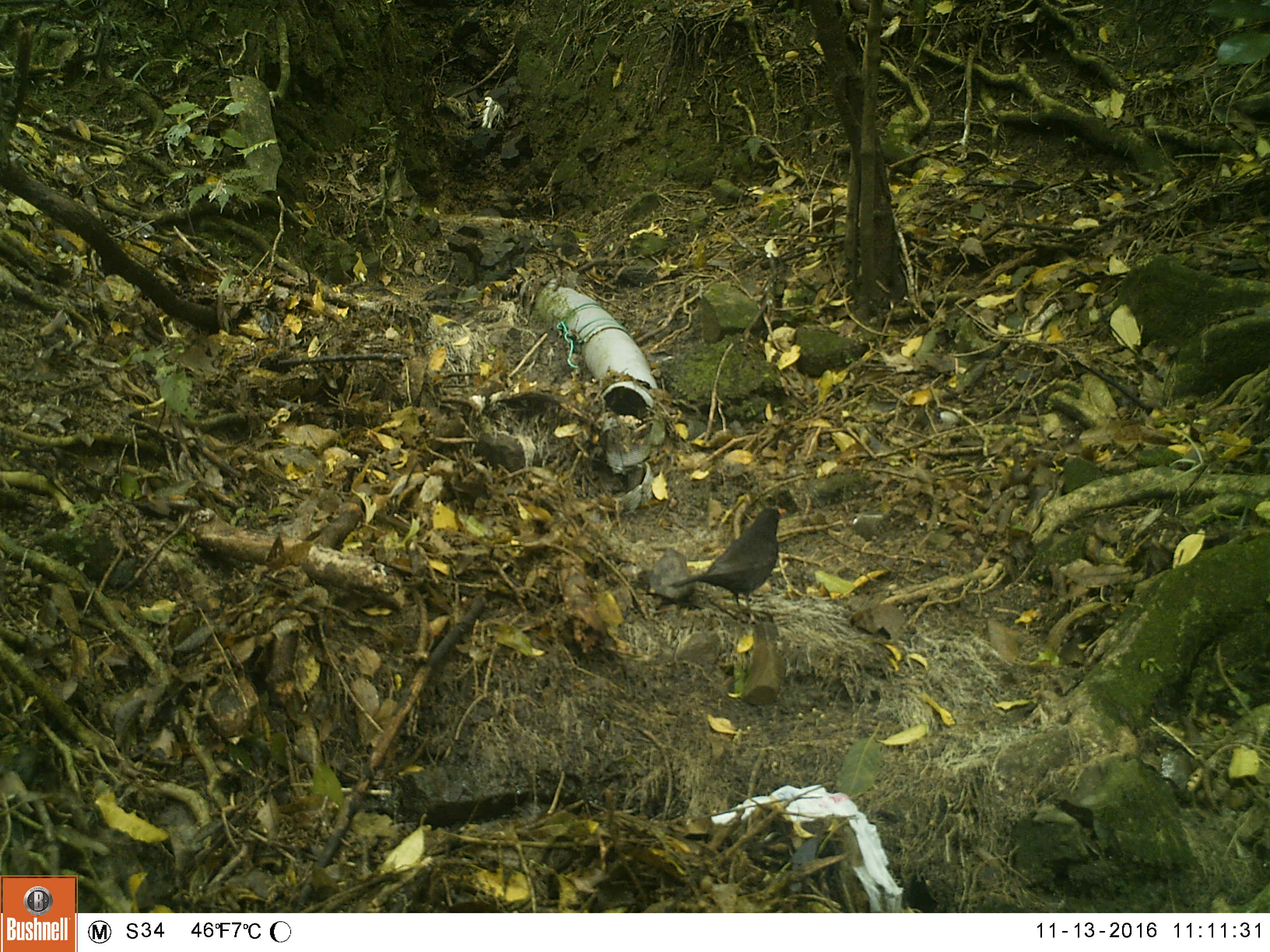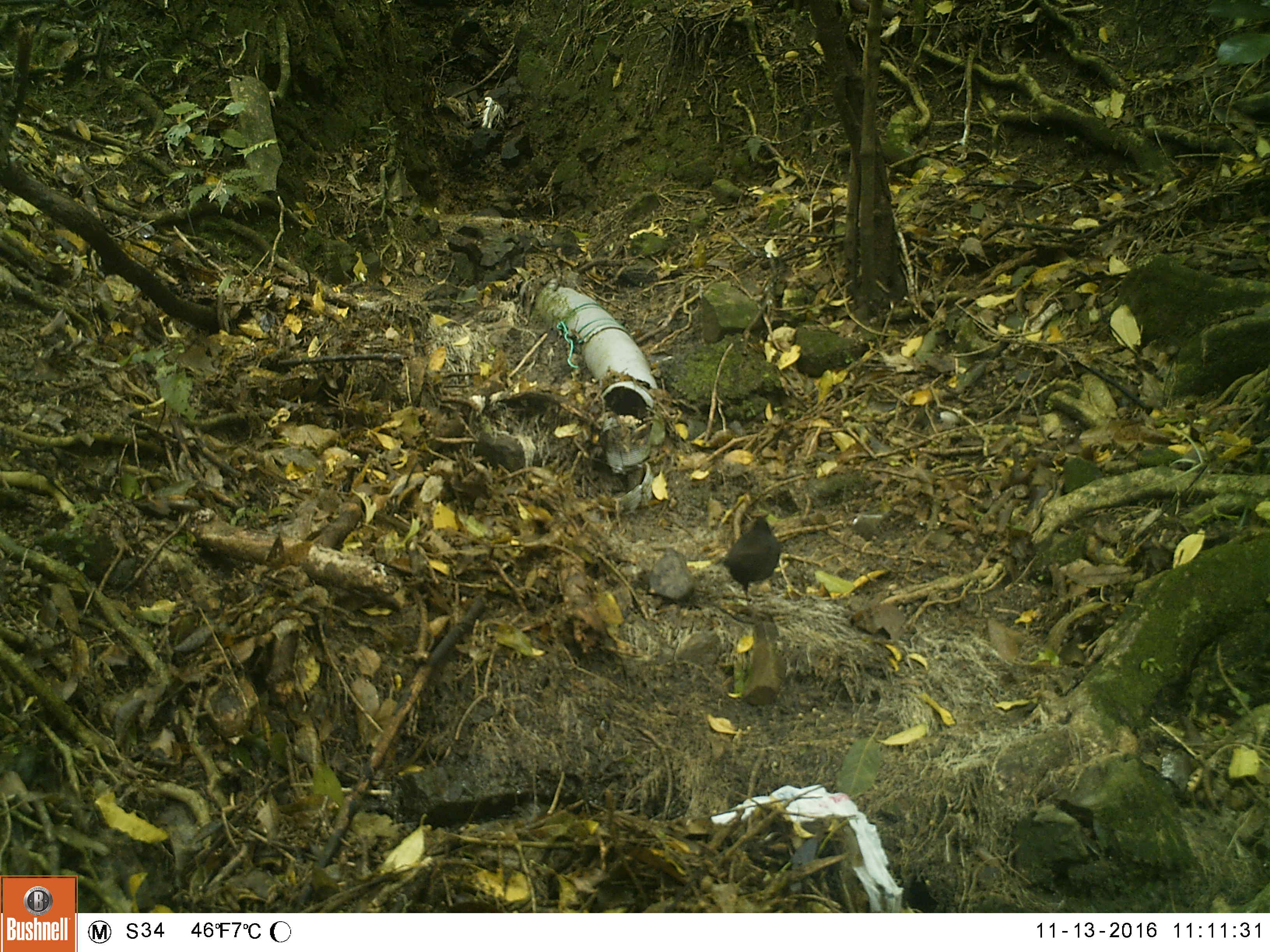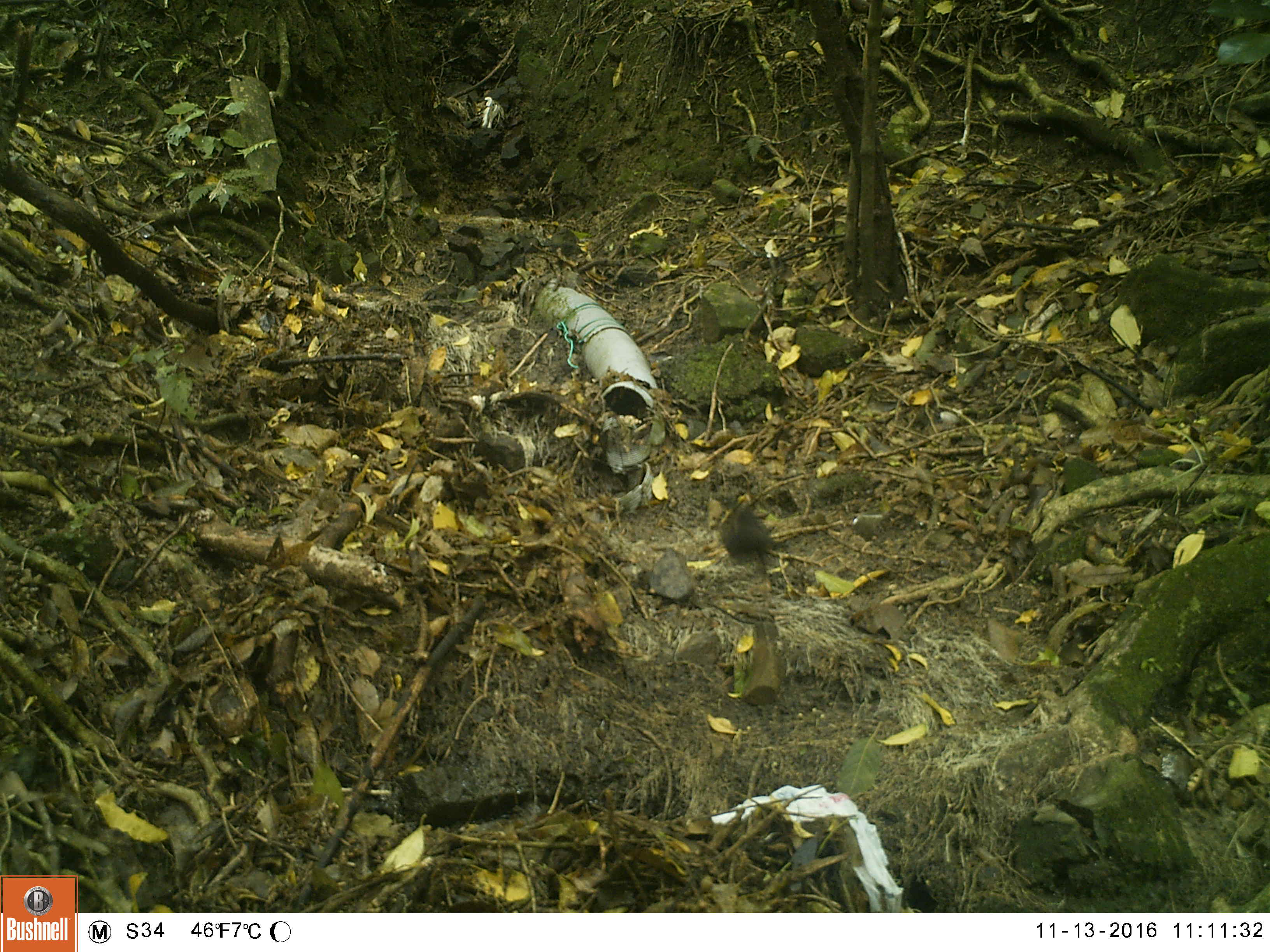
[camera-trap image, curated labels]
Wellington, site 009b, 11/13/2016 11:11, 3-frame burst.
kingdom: Animalia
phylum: Chordata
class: Aves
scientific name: Aves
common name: bird